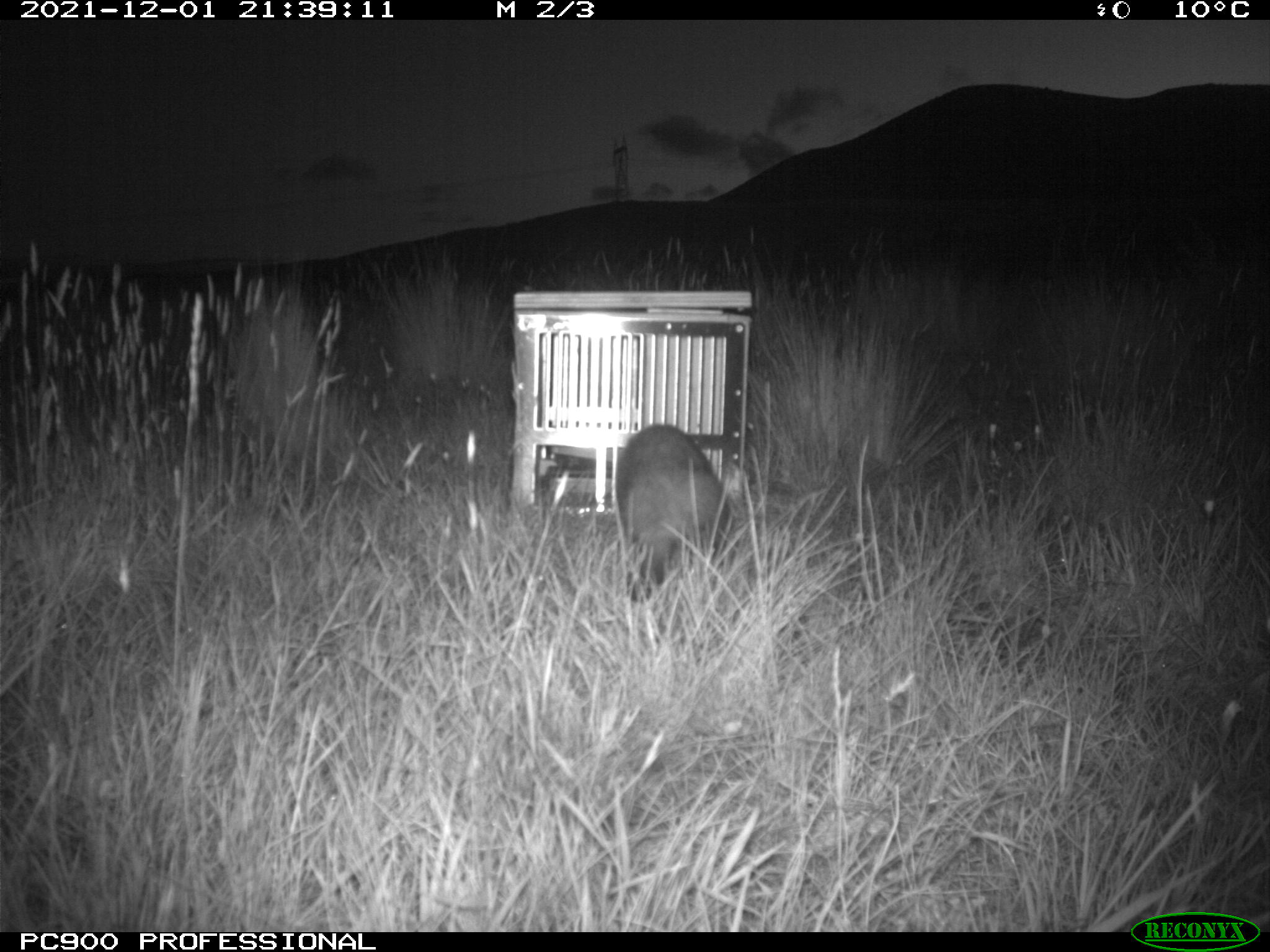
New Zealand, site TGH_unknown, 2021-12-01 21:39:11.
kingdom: Animalia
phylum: Chordata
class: Mammalia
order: Carnivora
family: Mustelidae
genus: Mustela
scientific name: Mustela furo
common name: ferret